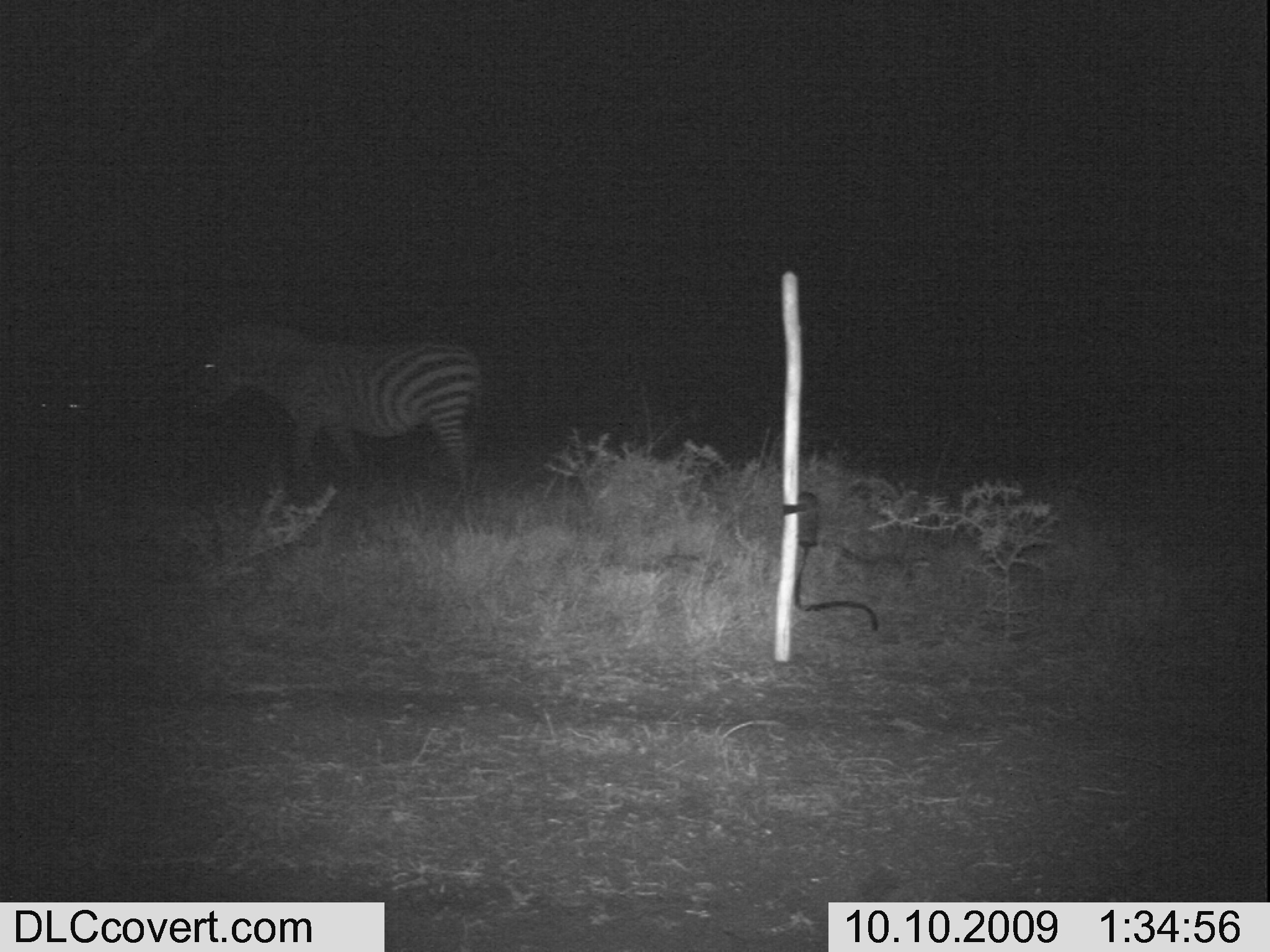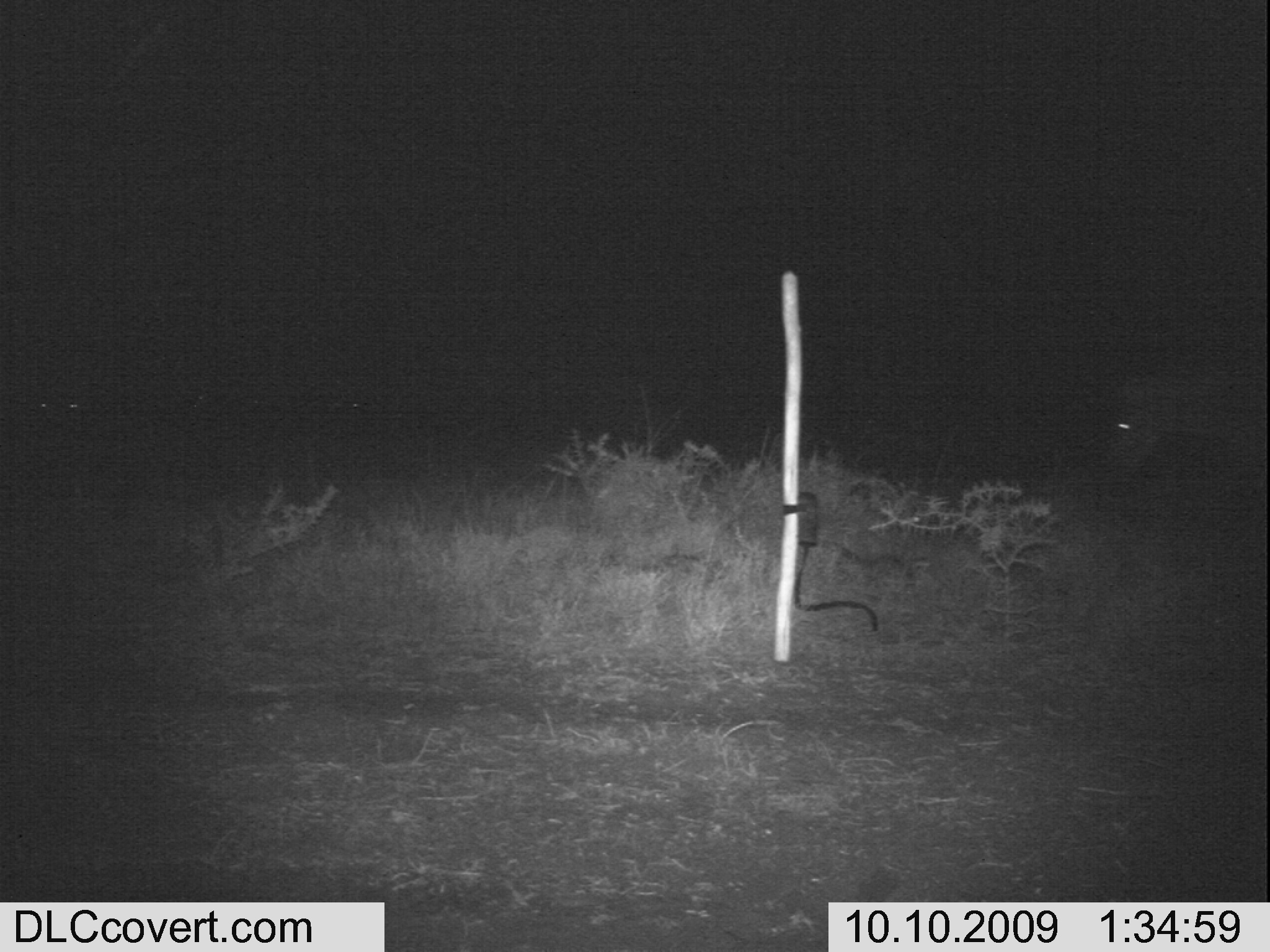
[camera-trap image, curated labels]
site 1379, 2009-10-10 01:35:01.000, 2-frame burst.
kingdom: Animalia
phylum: Chordata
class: Mammalia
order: Perissodactyla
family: Equidae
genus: Equus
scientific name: Equus quagga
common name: plains zebra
Equus quagga (plains zebra), count 1.